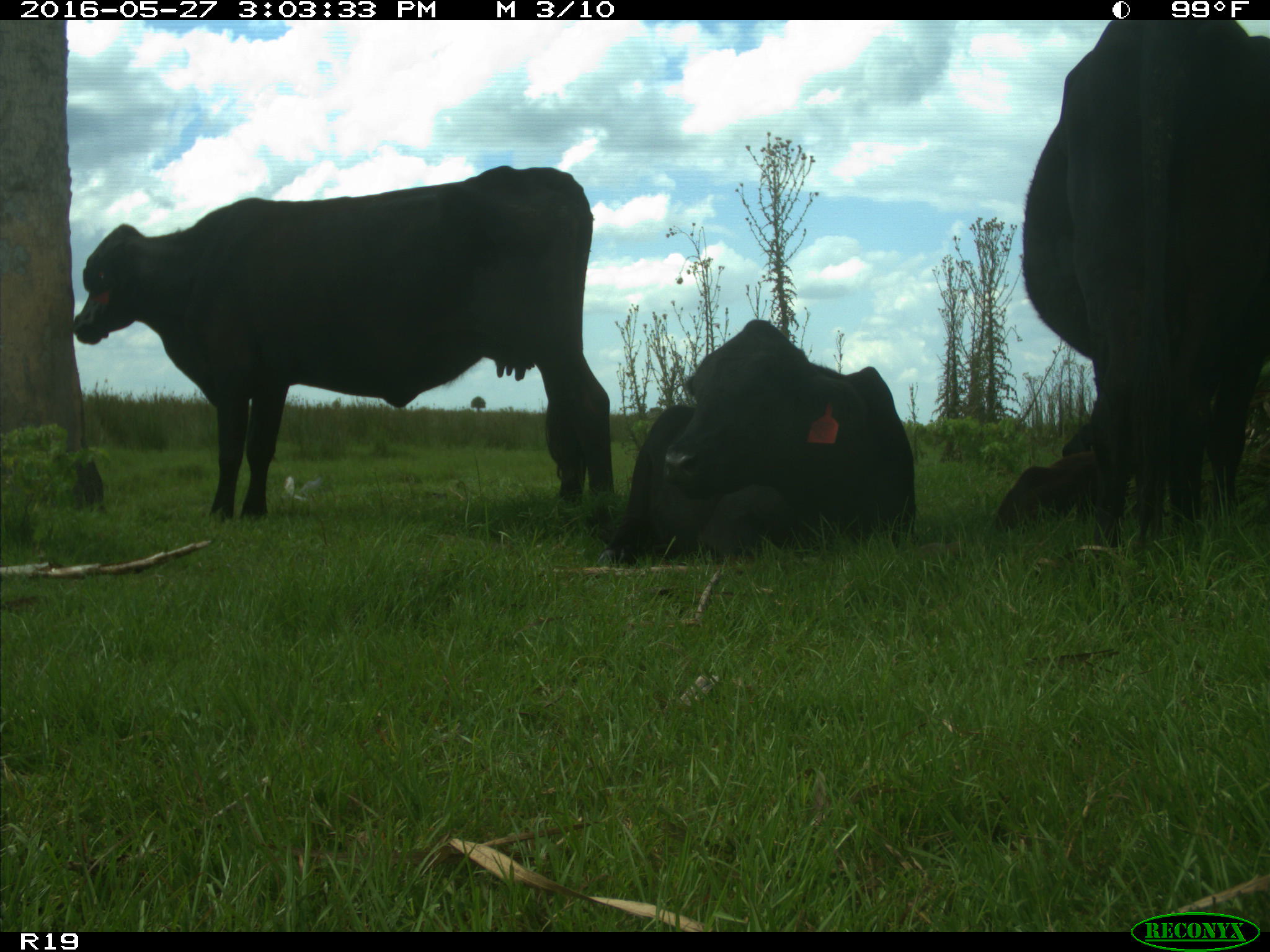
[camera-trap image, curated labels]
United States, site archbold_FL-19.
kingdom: Animalia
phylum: Chordata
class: Mammalia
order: Artiodactyla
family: Bovidae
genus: Bos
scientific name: Bos taurus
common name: domestic cow